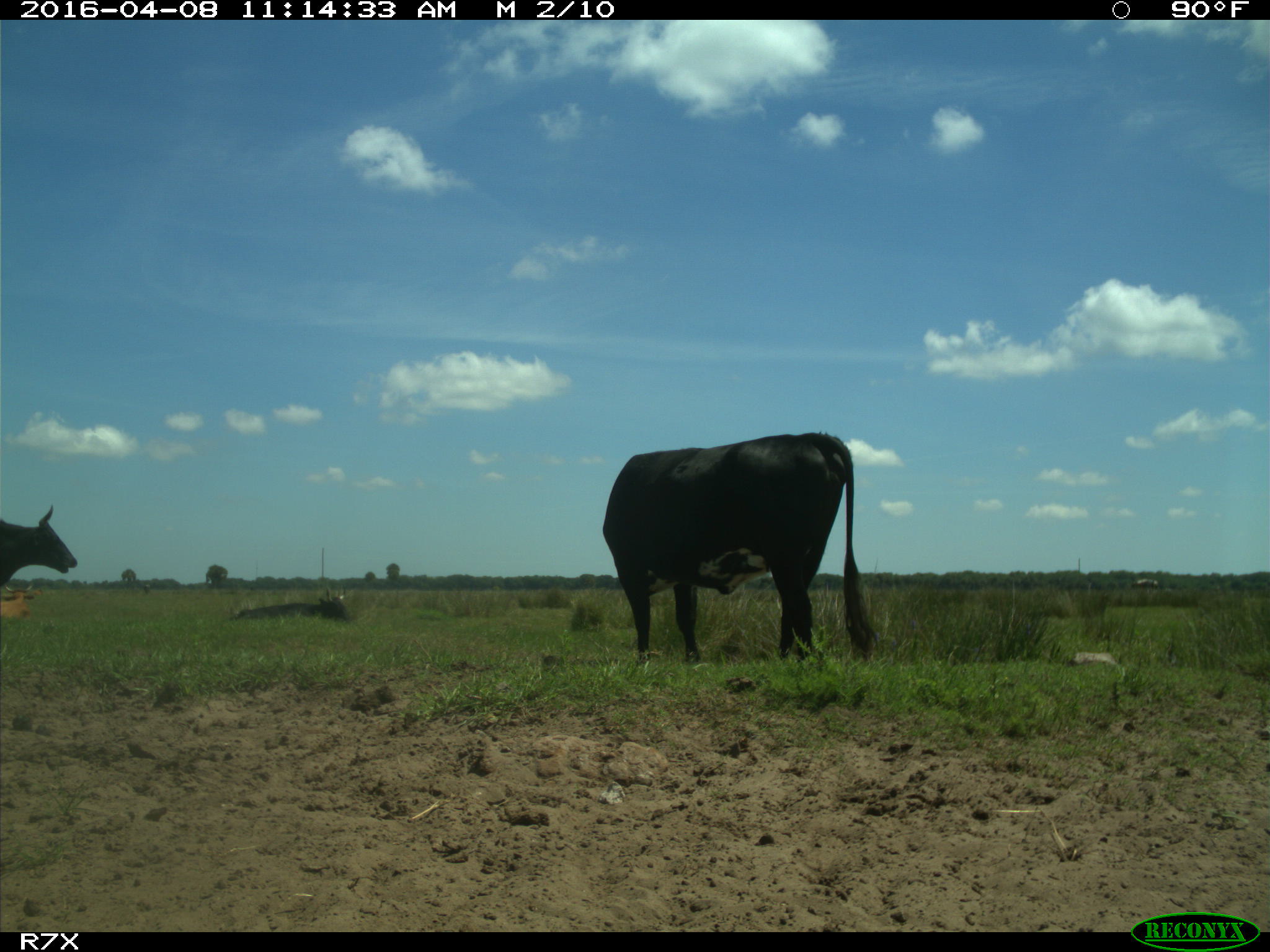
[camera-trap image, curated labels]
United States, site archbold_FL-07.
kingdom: Animalia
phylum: Chordata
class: Mammalia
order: Artiodactyla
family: Bovidae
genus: Bos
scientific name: Bos taurus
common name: domestic cow